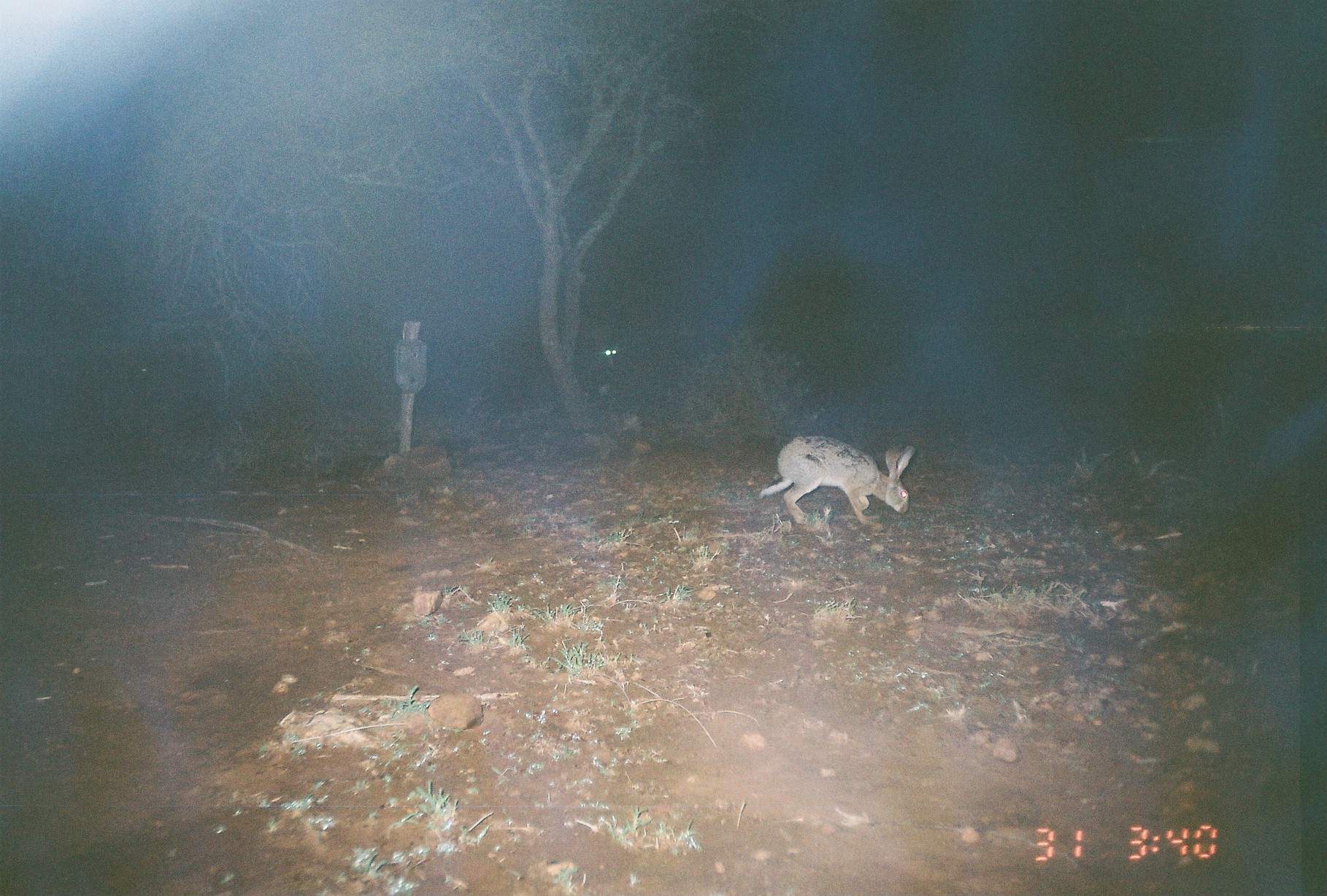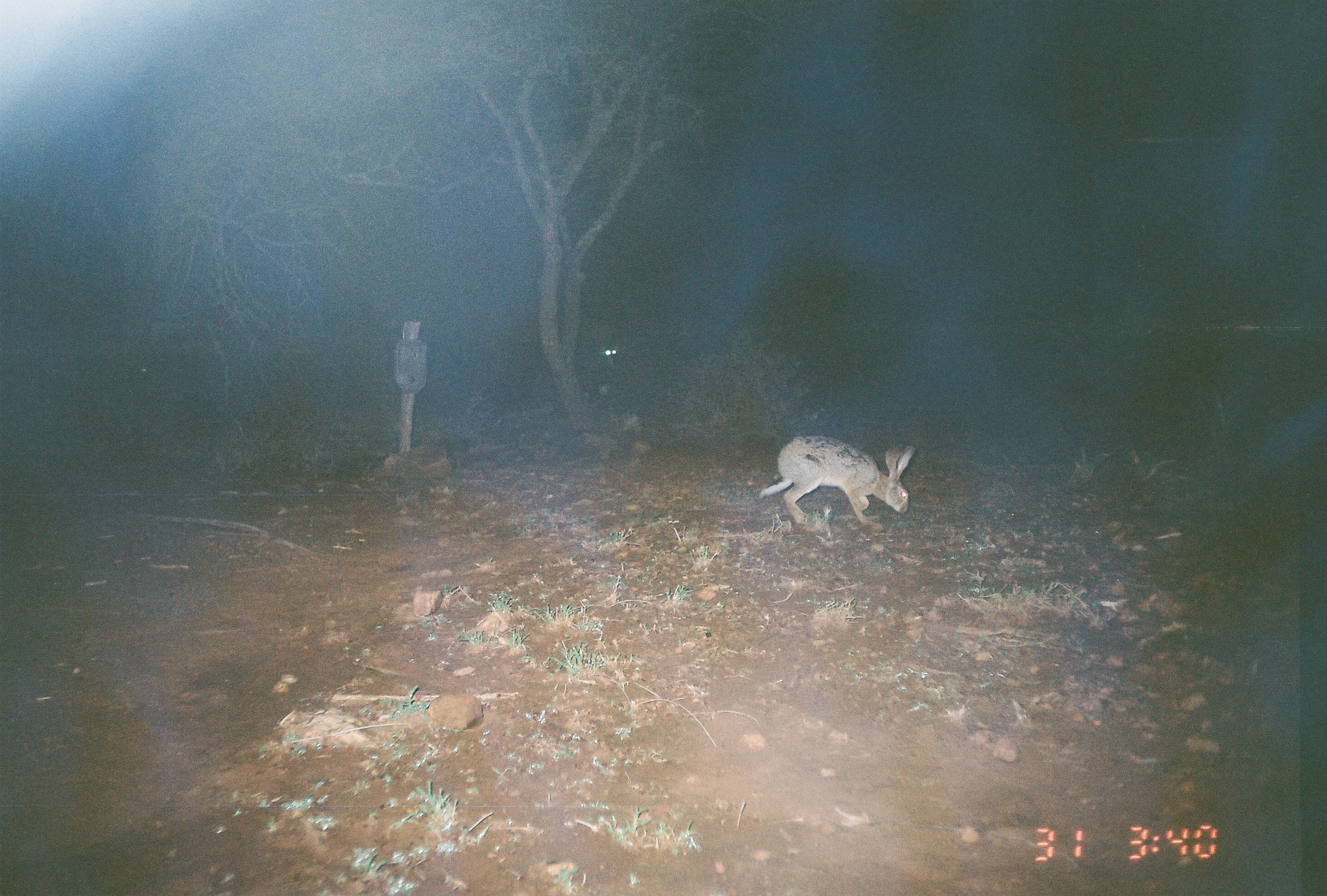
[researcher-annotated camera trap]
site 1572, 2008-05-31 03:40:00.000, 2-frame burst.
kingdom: Animalia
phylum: Chordata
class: Mammalia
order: Lagomorpha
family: Leporidae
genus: Lepus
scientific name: Lepus saxatilis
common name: scrub hare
Lepus saxatilis (scrub hare), count 1.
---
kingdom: Animalia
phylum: Chordata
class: Mammalia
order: Artiodactyla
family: Bovidae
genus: Madoqua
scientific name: Madoqua guentheri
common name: günther's dik-dik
Madoqua guentheri (günther's dik-dik), count 1.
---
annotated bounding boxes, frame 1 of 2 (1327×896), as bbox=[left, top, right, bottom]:
lepus saxatilis: bbox=[758, 434, 915, 525]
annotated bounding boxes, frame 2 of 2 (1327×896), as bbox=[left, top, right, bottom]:
madoqua guentheri: bbox=[757, 432, 915, 526]